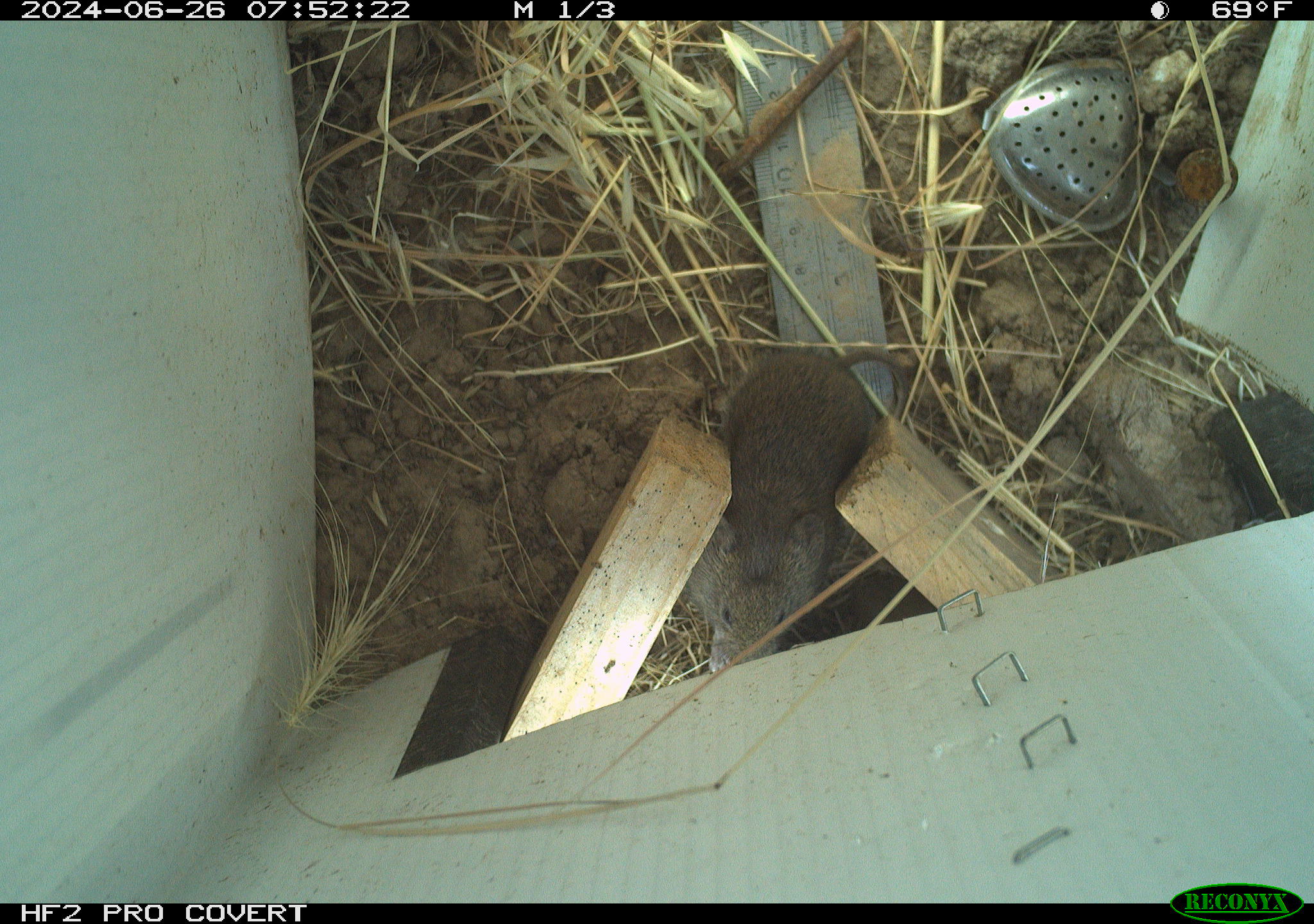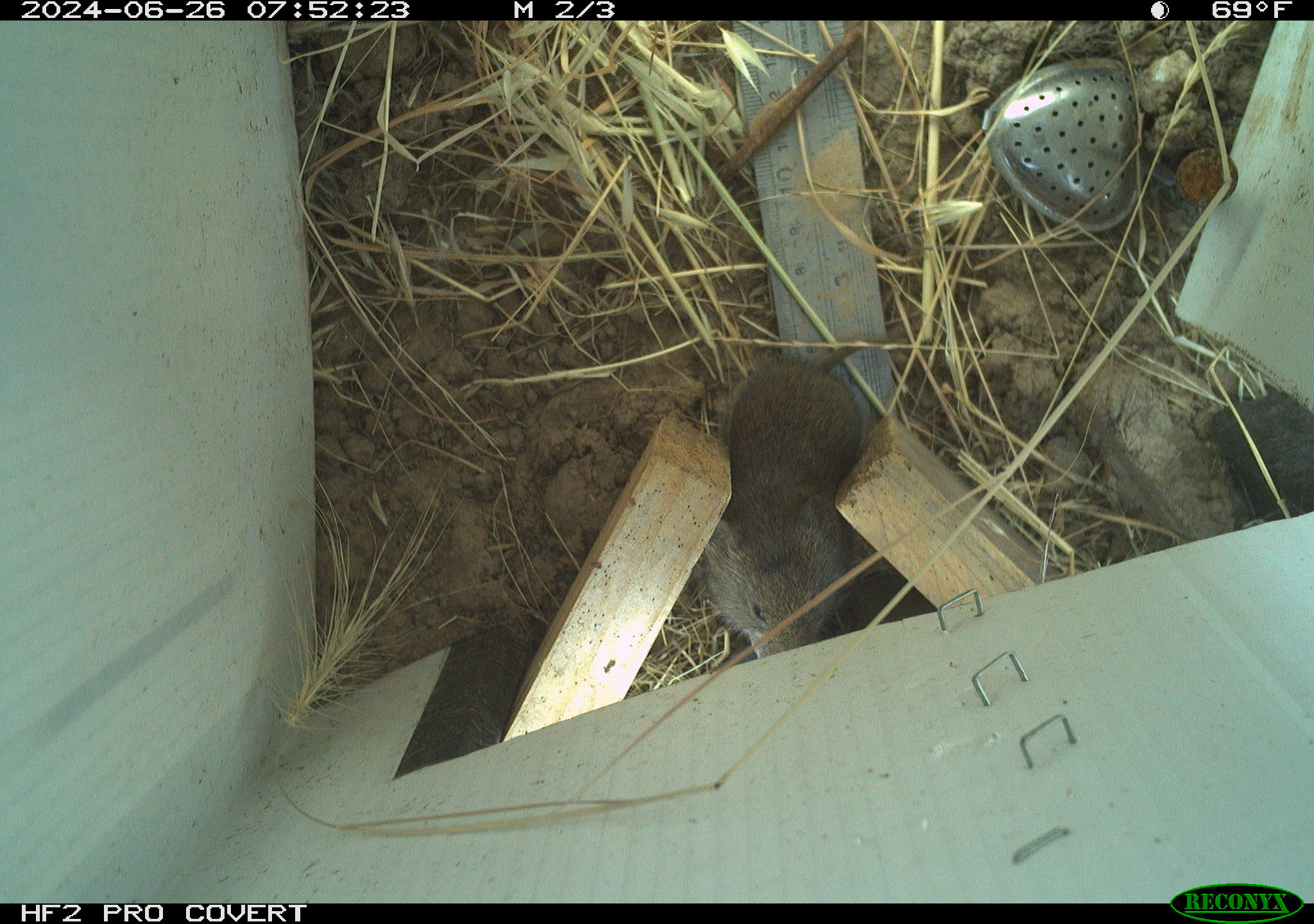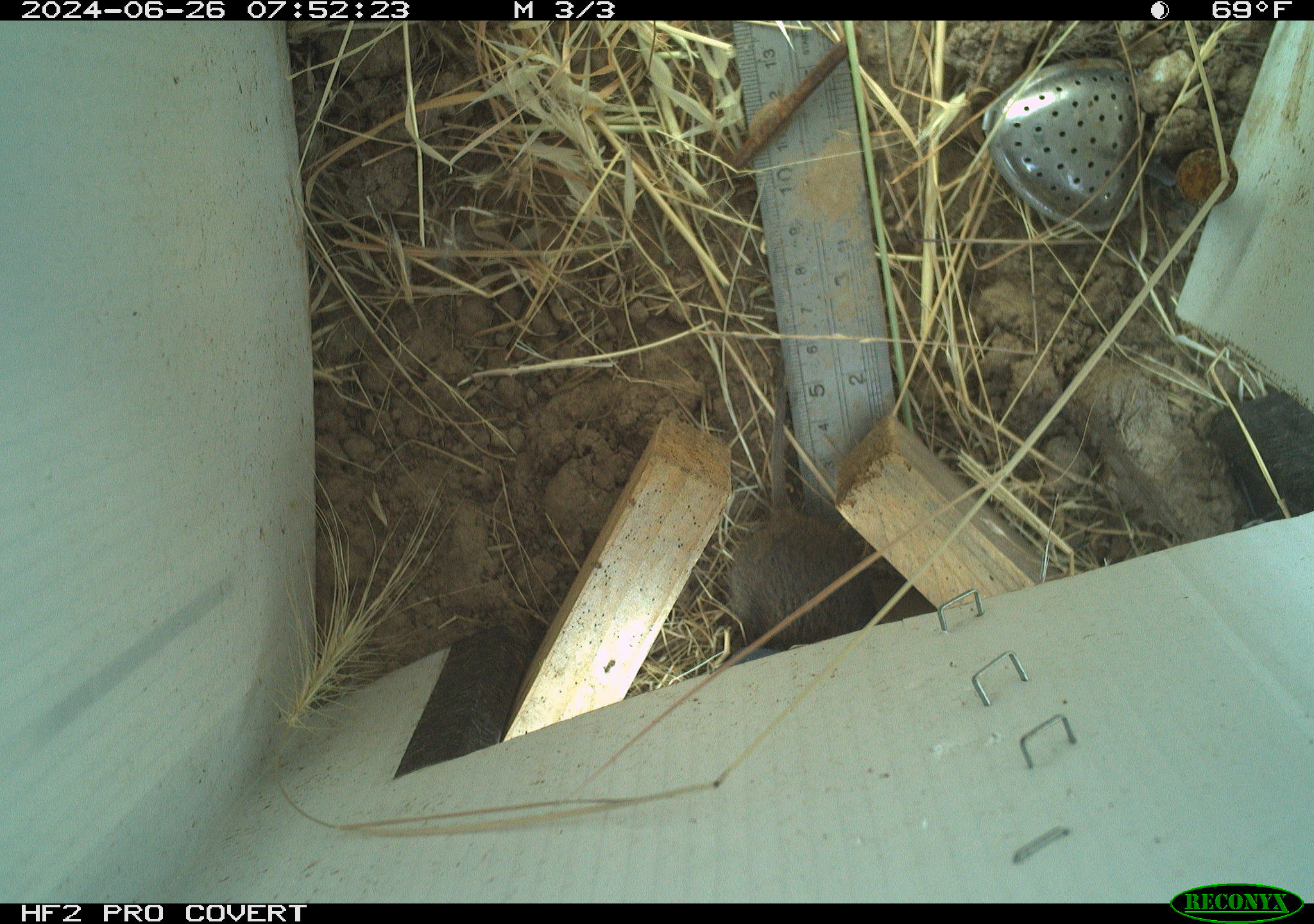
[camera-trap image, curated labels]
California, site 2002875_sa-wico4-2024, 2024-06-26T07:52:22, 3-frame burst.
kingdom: Animalia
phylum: Chordata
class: Mammalia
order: Rodentia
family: Cricetidae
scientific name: Arvicolinae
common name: voles, lemmings, and muskrats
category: arvicolinae subfamily